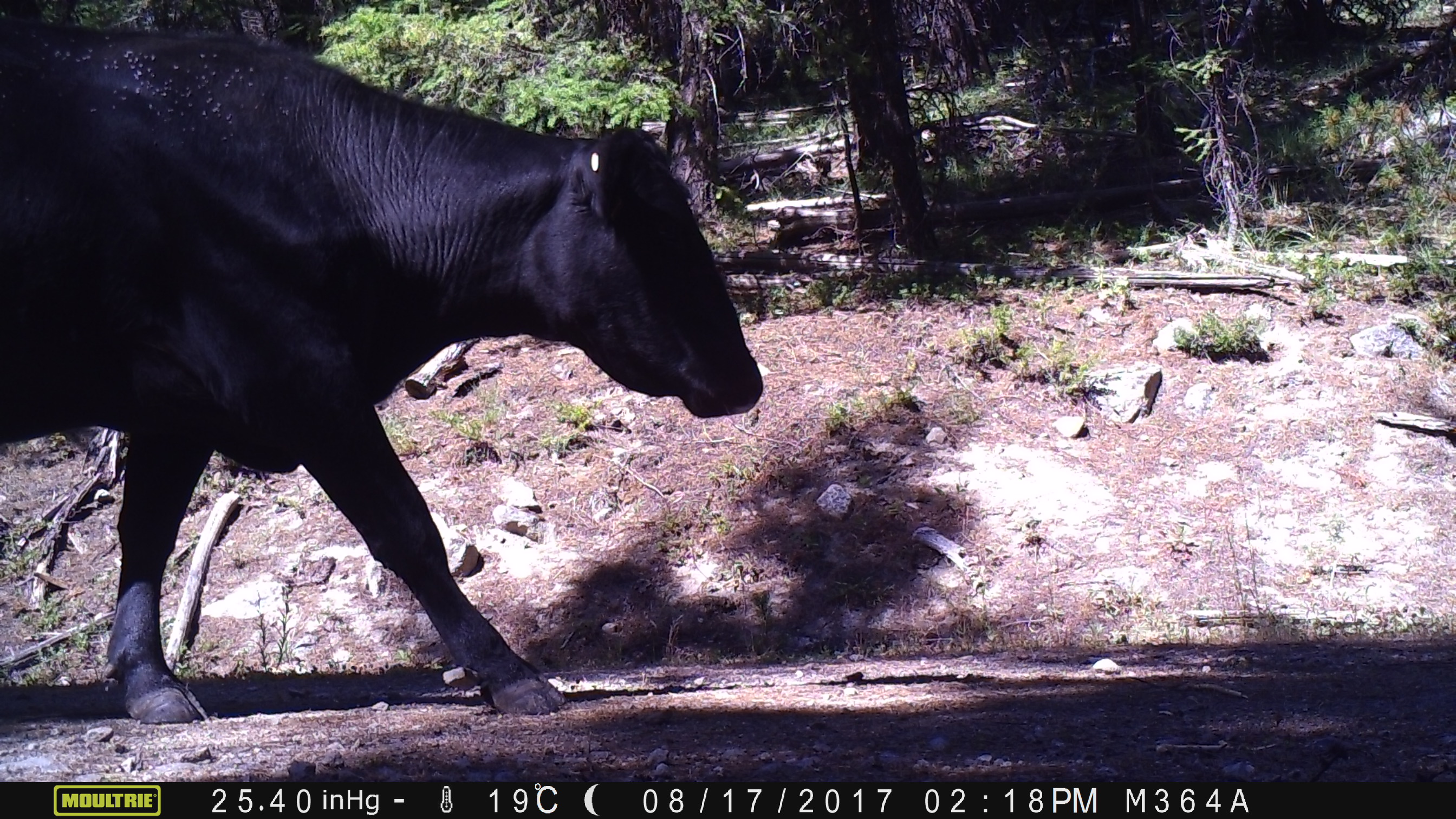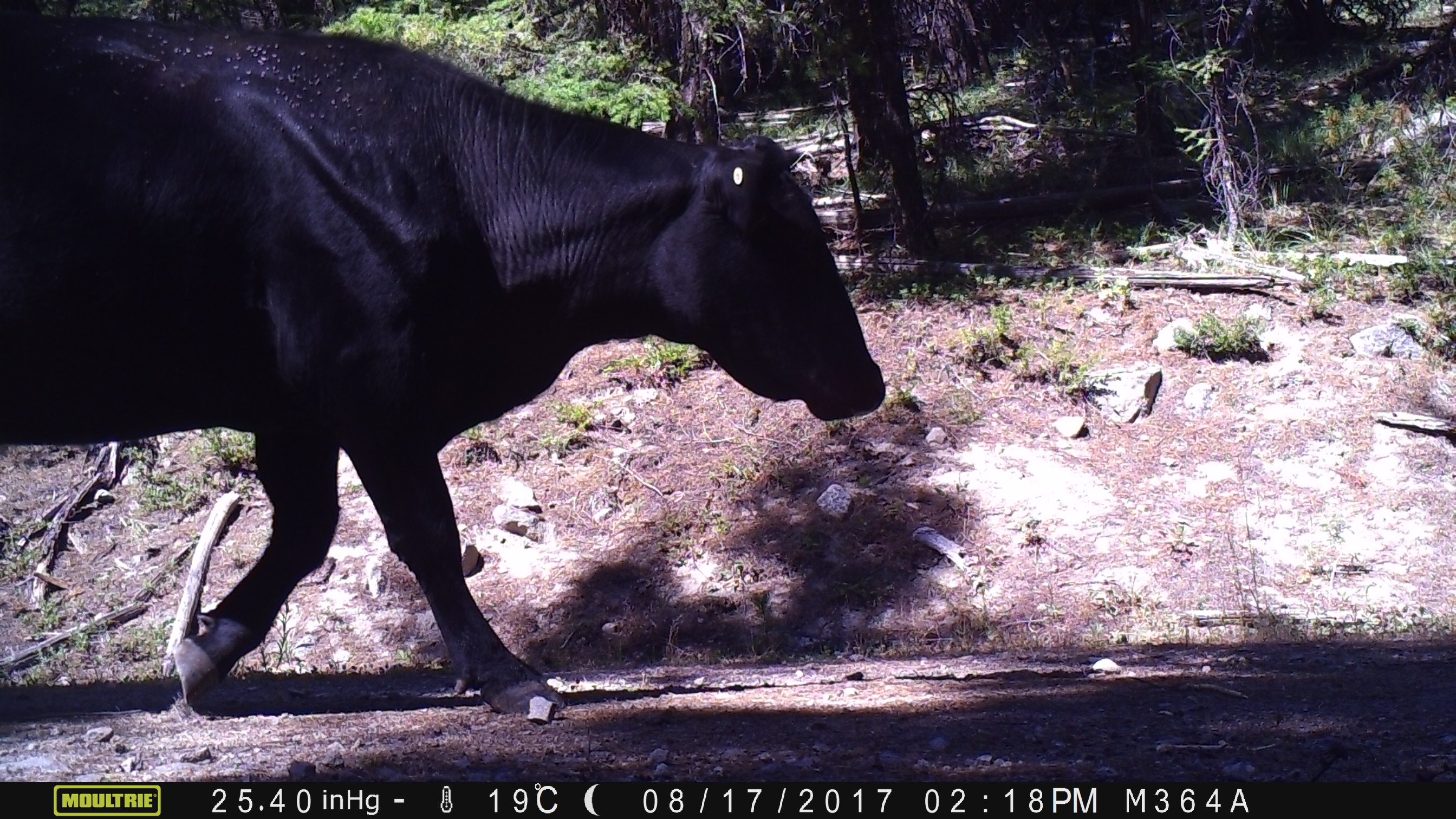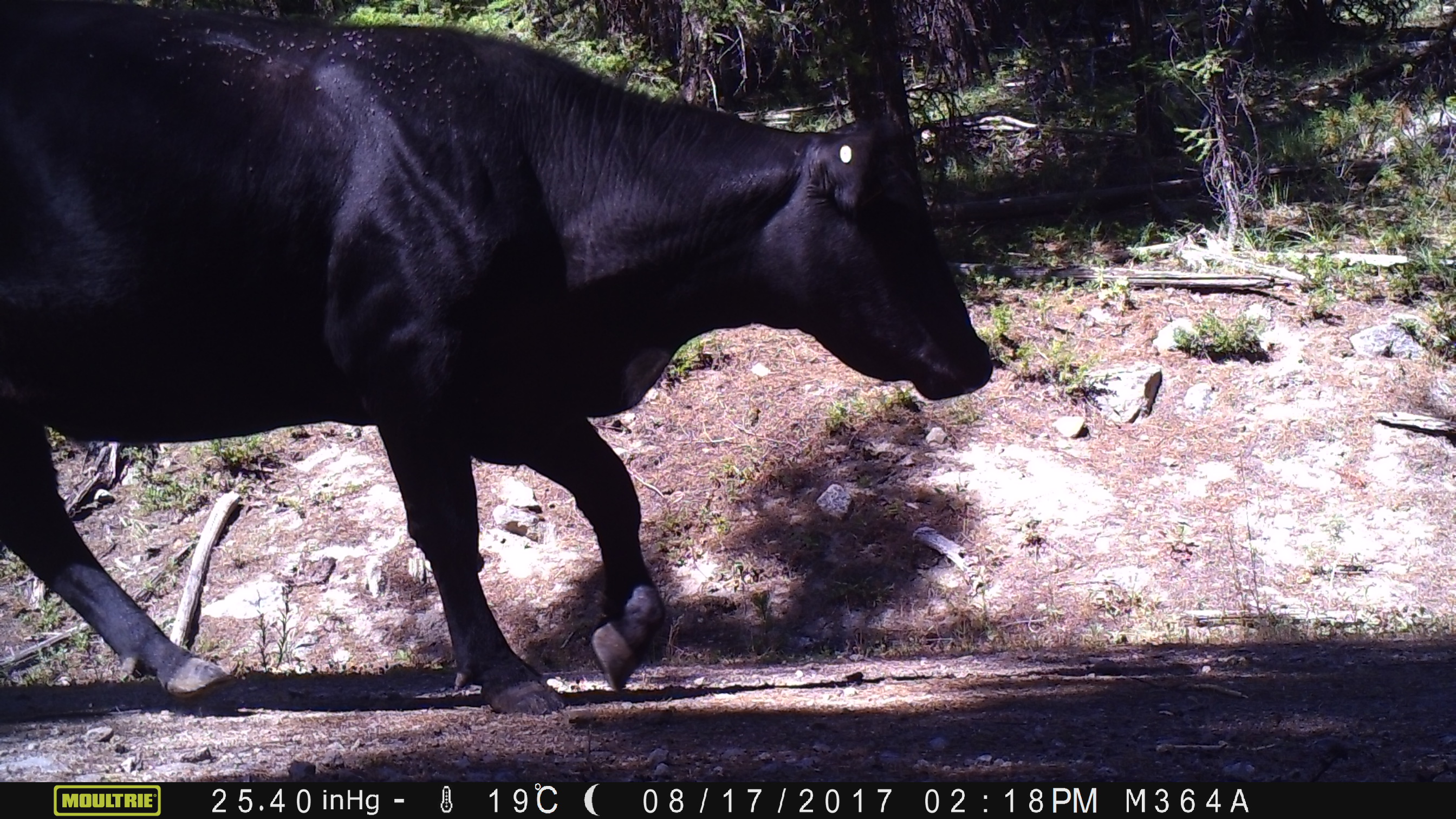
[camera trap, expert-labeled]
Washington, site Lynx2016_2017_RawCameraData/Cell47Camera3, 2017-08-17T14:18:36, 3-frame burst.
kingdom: Animalia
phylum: Chordata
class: Mammalia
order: Artiodactyla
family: Bovidae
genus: Bos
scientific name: Bos taurus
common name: domestic cattle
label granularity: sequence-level